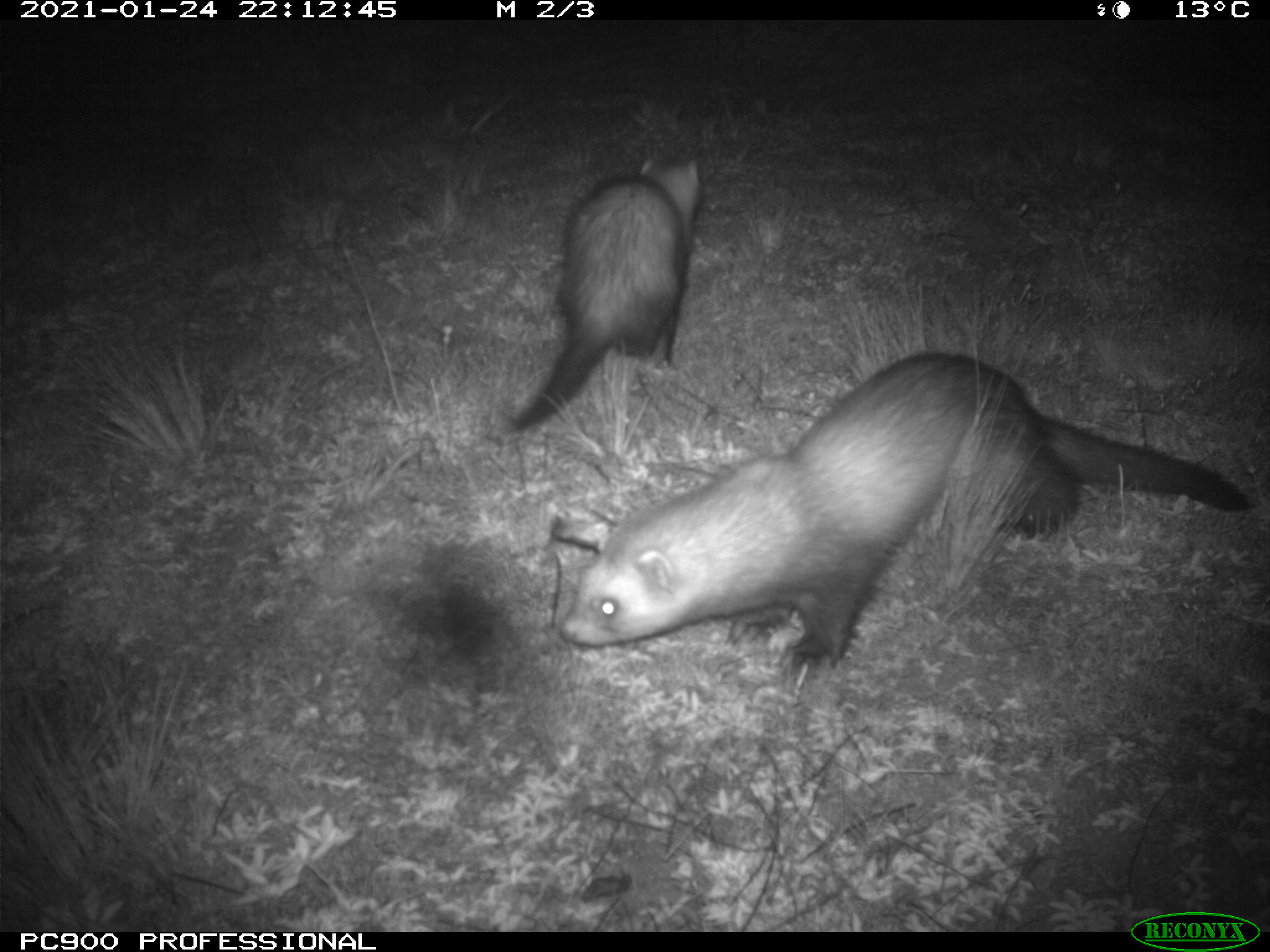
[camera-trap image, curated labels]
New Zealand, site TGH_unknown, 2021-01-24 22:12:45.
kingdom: Animalia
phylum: Chordata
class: Mammalia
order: Carnivora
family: Mustelidae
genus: Mustela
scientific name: Mustela furo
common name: ferret